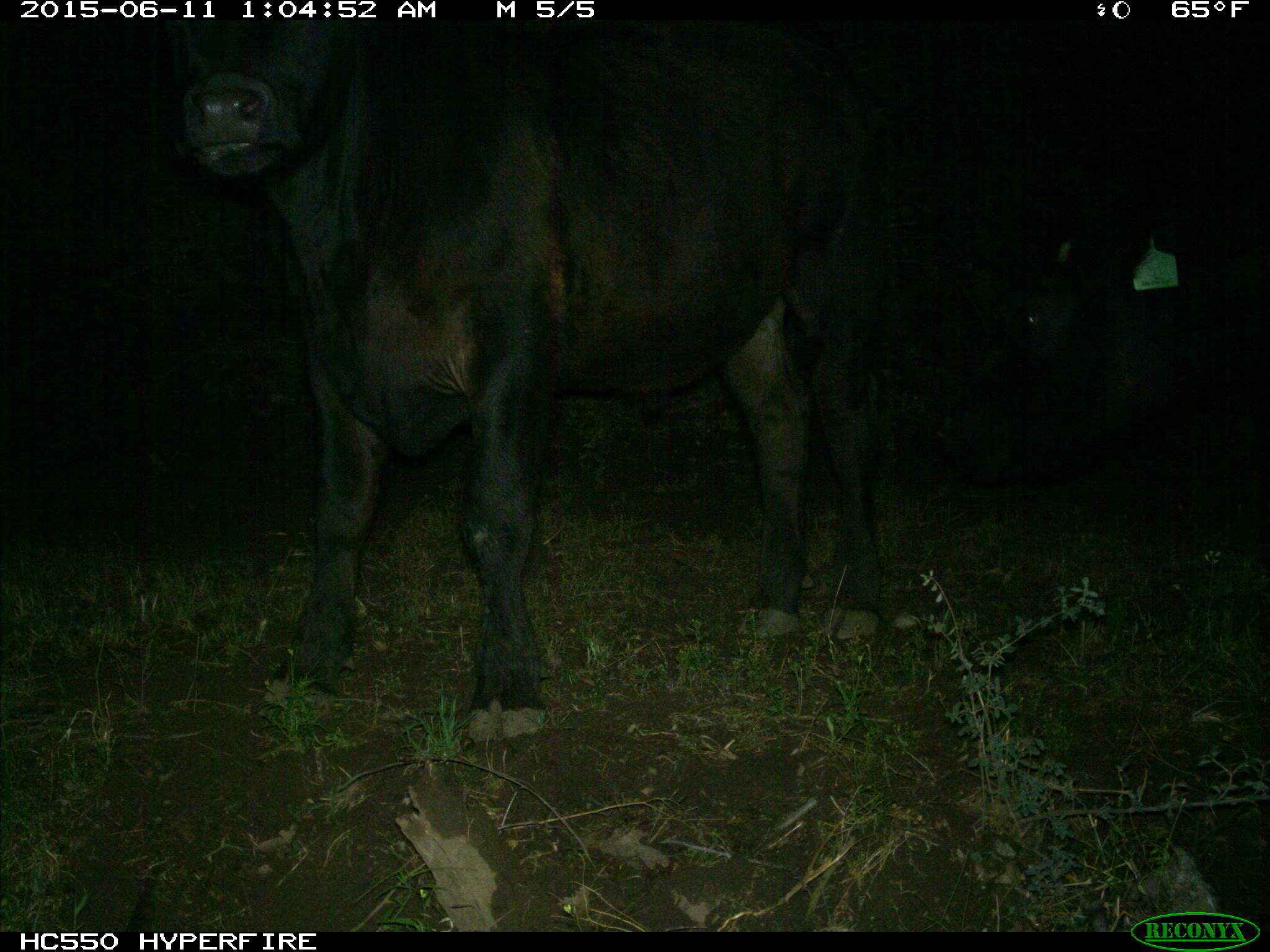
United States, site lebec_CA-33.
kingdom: Animalia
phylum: Chordata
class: Mammalia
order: Artiodactyla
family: Bovidae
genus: Bos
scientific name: Bos taurus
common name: domestic cow